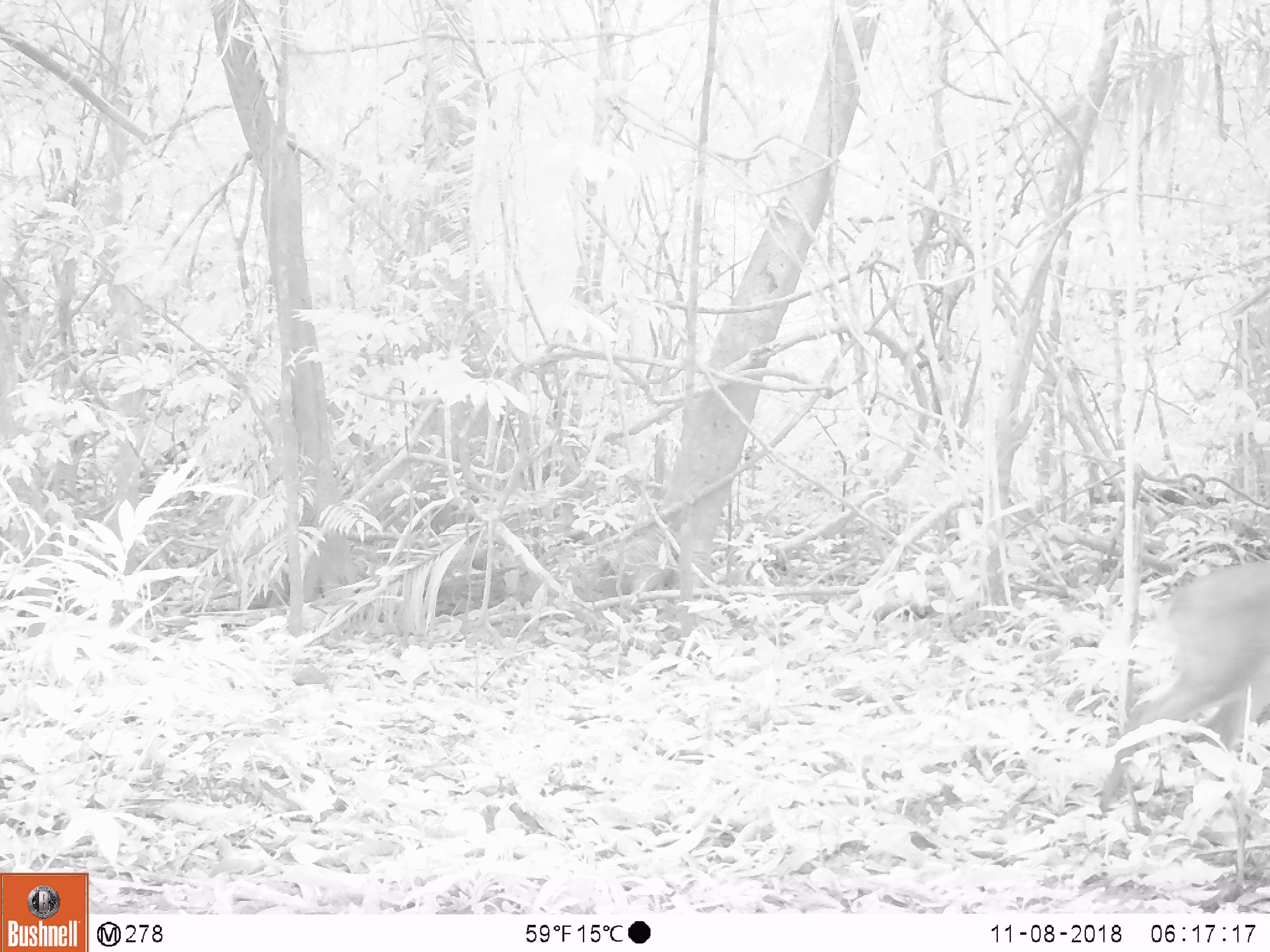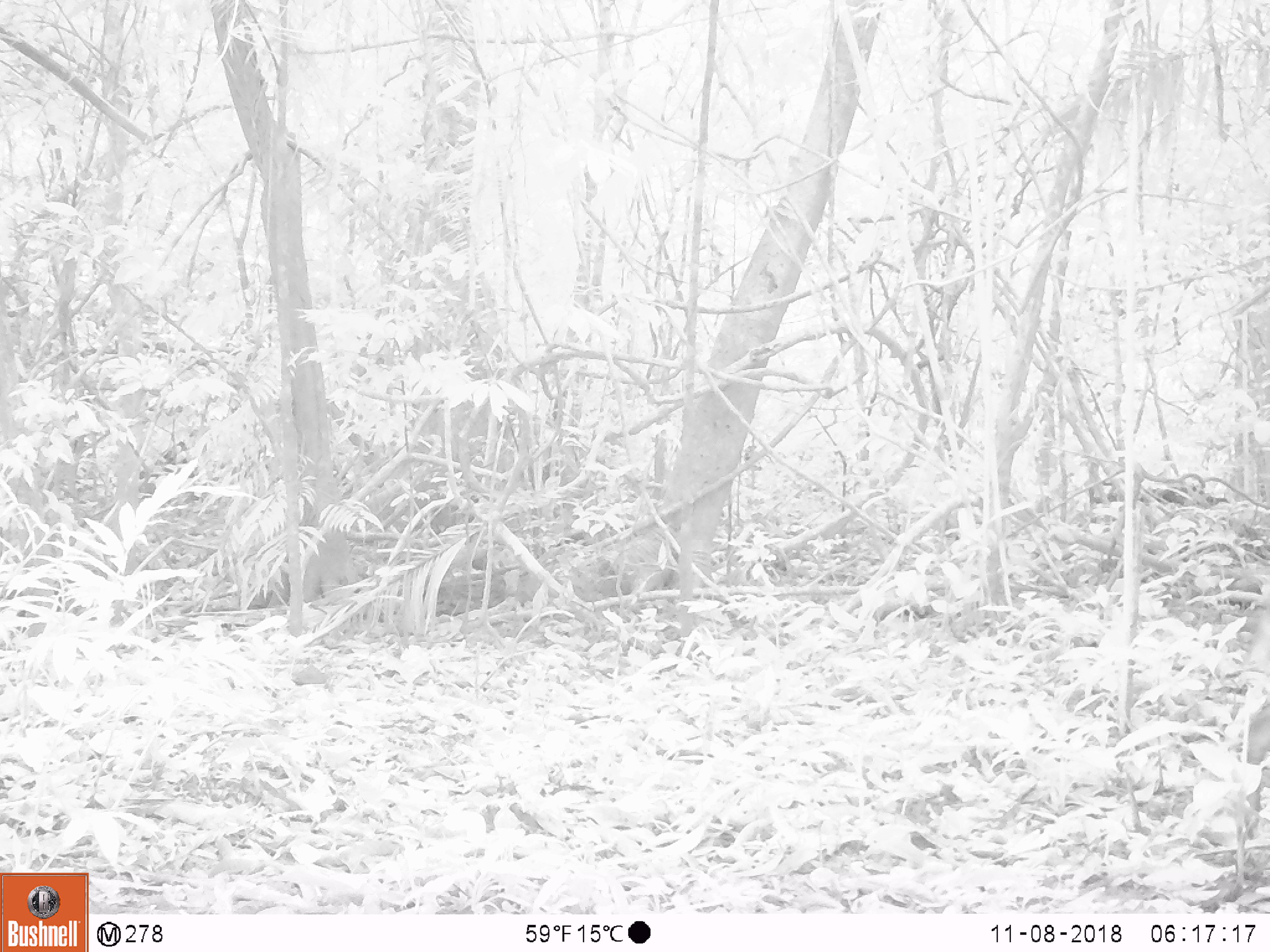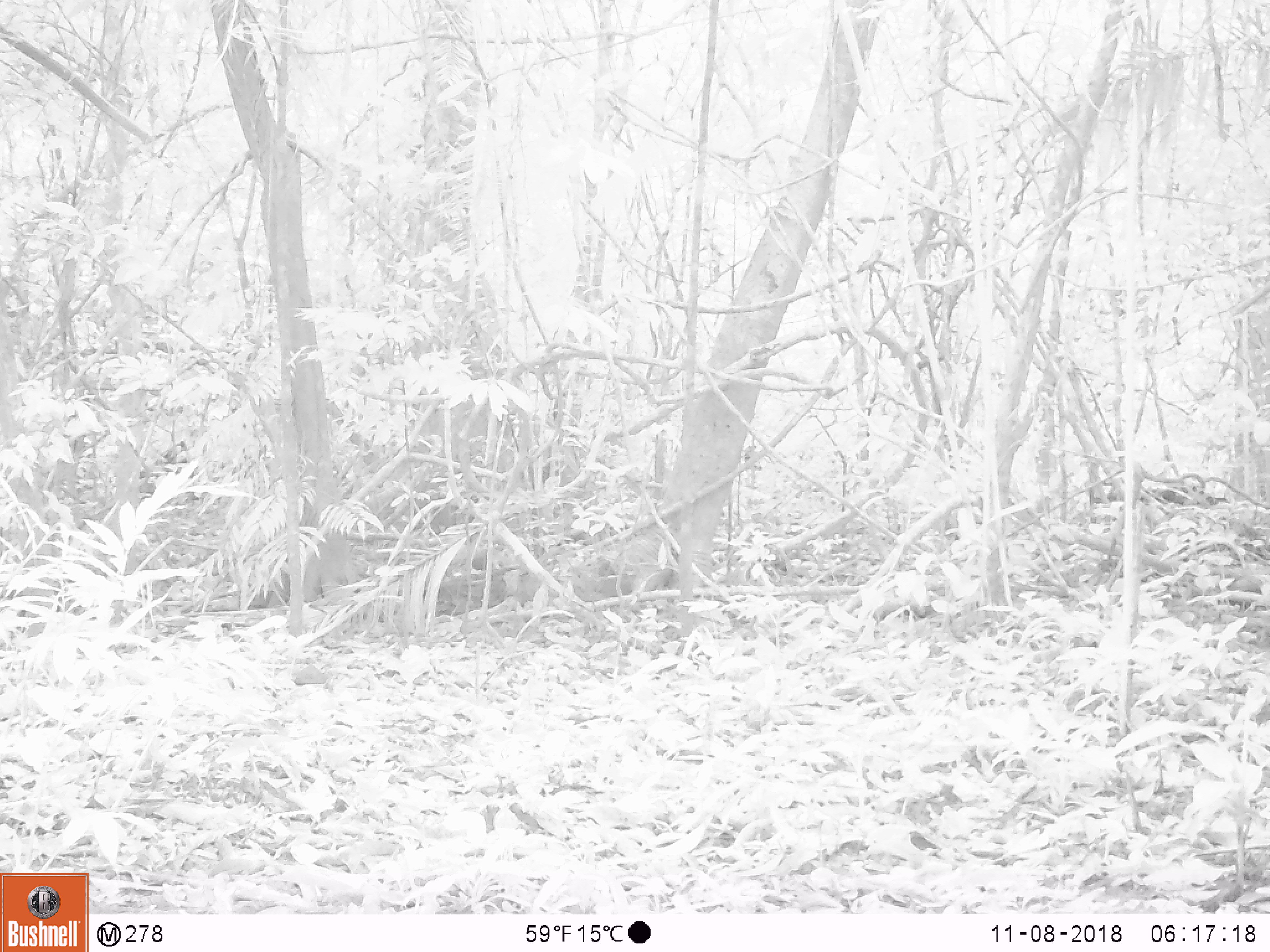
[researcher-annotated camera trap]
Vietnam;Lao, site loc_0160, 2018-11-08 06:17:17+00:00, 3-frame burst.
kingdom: Animalia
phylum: Chordata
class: Mammalia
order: Artiodactyla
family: Cervidae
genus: Muntiacus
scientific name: Muntiacus vuquangensis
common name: large-antlered muntjac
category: large antlered muntjac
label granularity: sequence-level